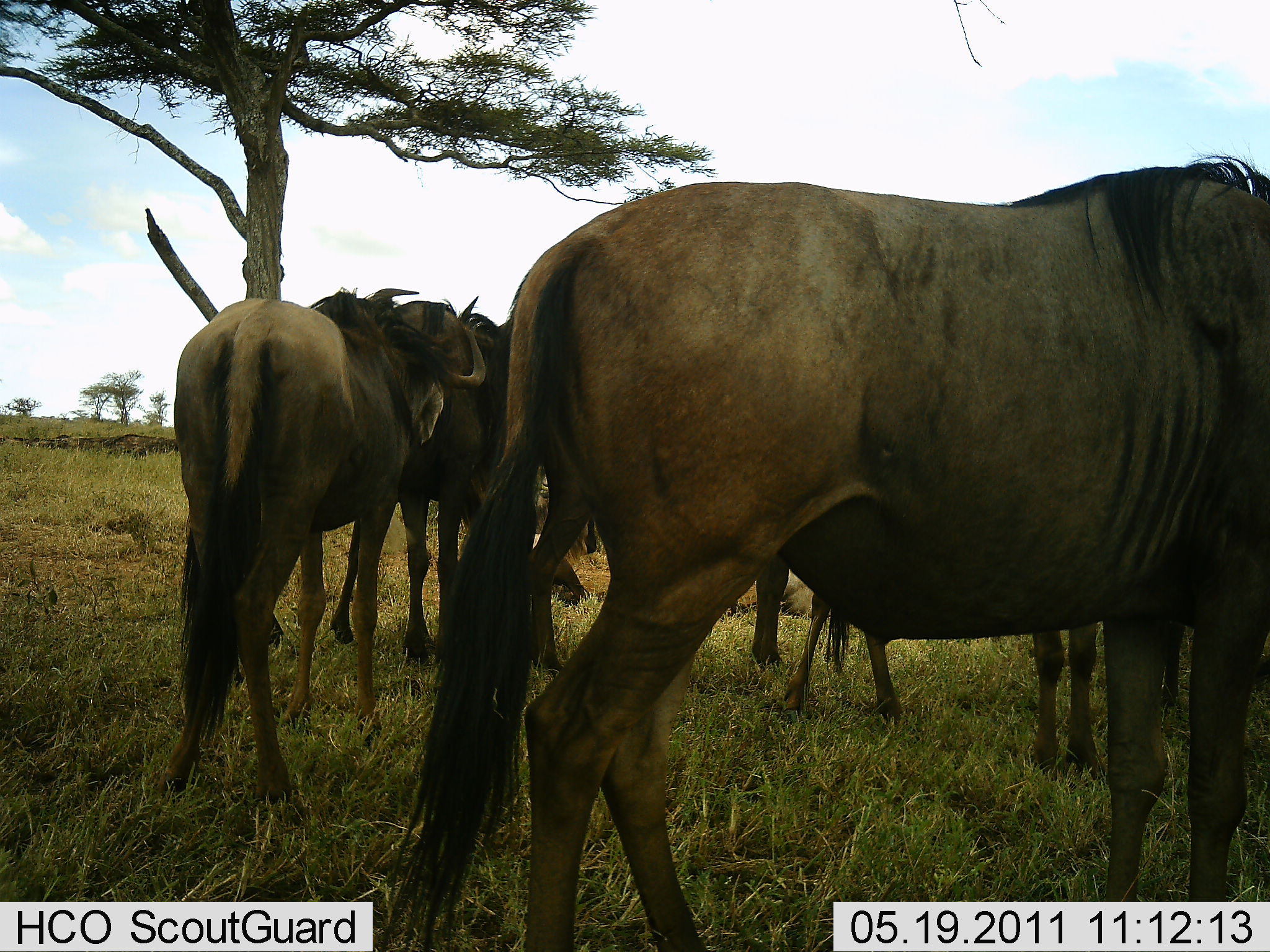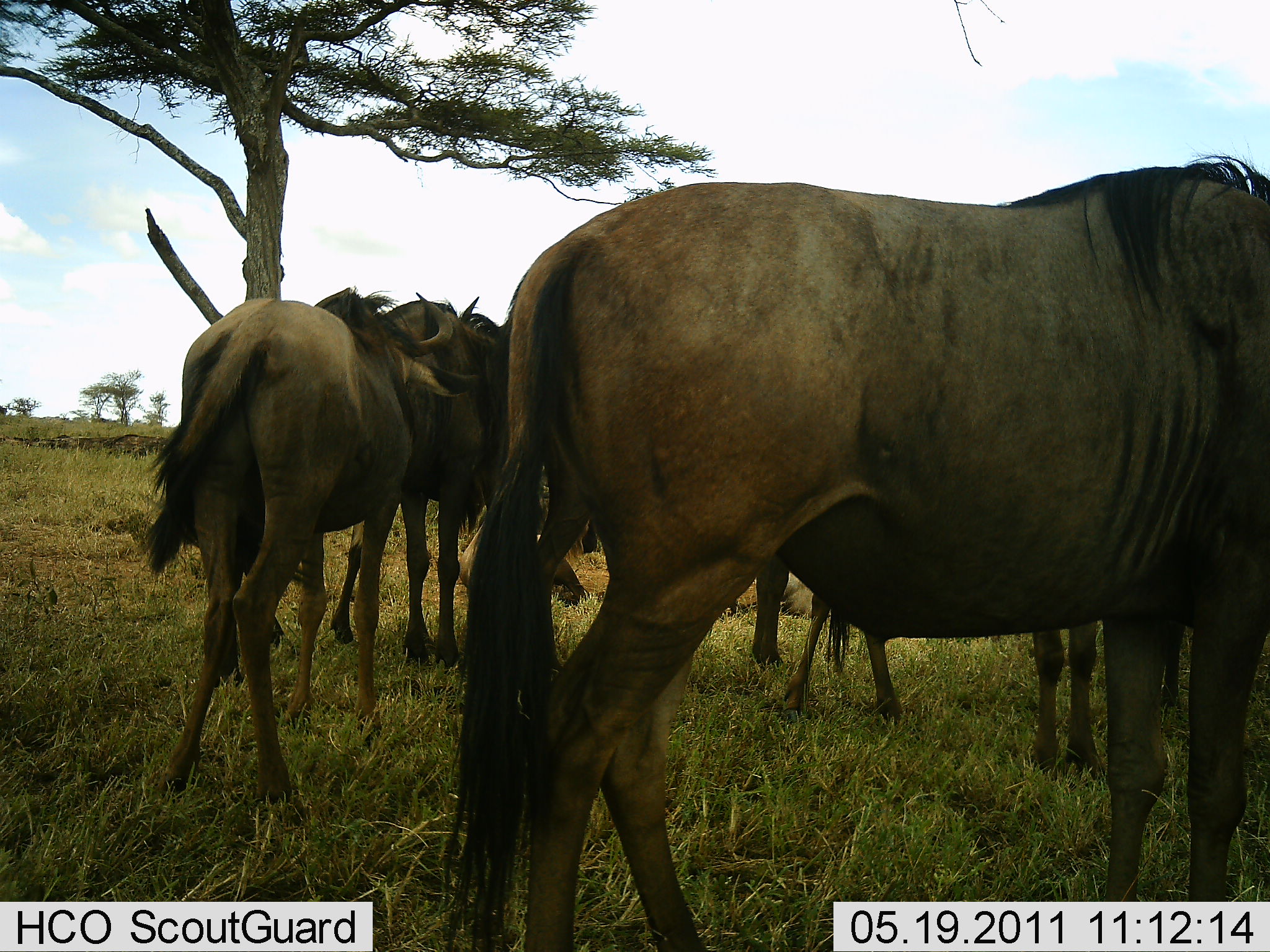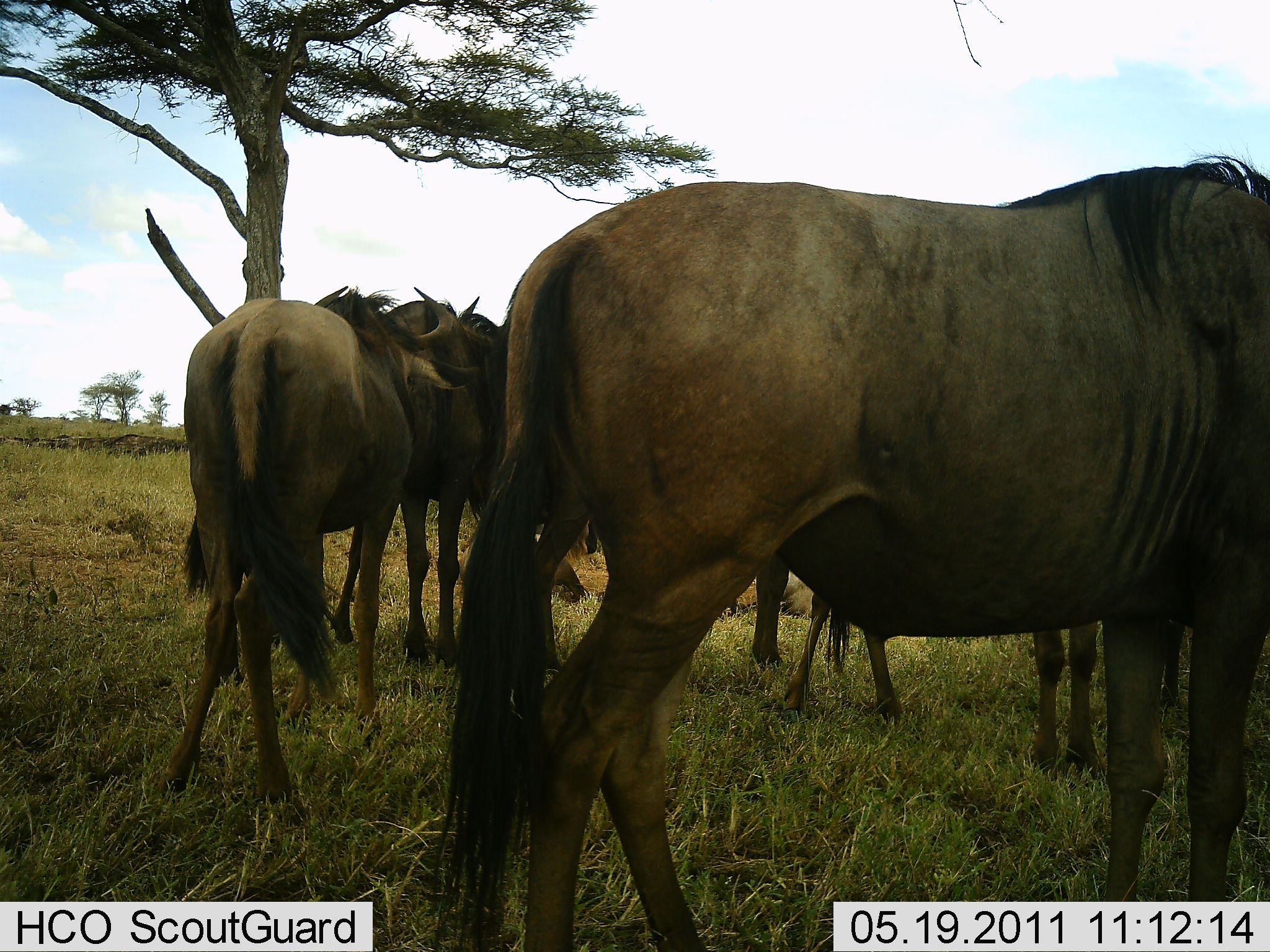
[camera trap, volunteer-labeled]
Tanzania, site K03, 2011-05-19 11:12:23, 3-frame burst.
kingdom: Animalia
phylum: Chordata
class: Mammalia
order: Artiodactyla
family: Bovidae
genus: Connochaetes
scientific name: Connochaetes taurinus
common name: blue wildebeest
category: wildebeest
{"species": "wildebeest (blue wildebeest) (Connochaetes taurinus)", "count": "6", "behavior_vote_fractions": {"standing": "93%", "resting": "14%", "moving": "14%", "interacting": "7%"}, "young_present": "0%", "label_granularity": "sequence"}